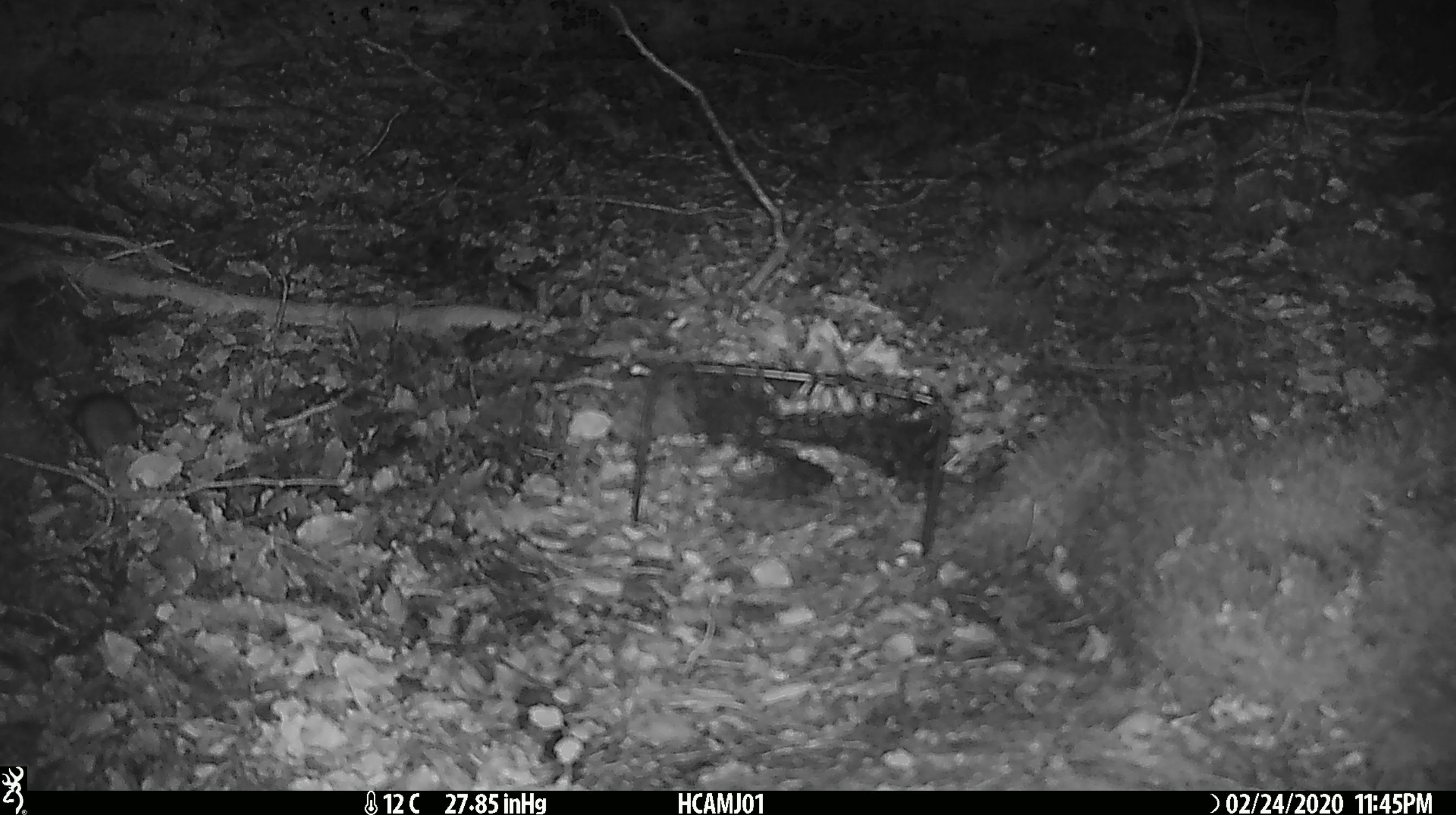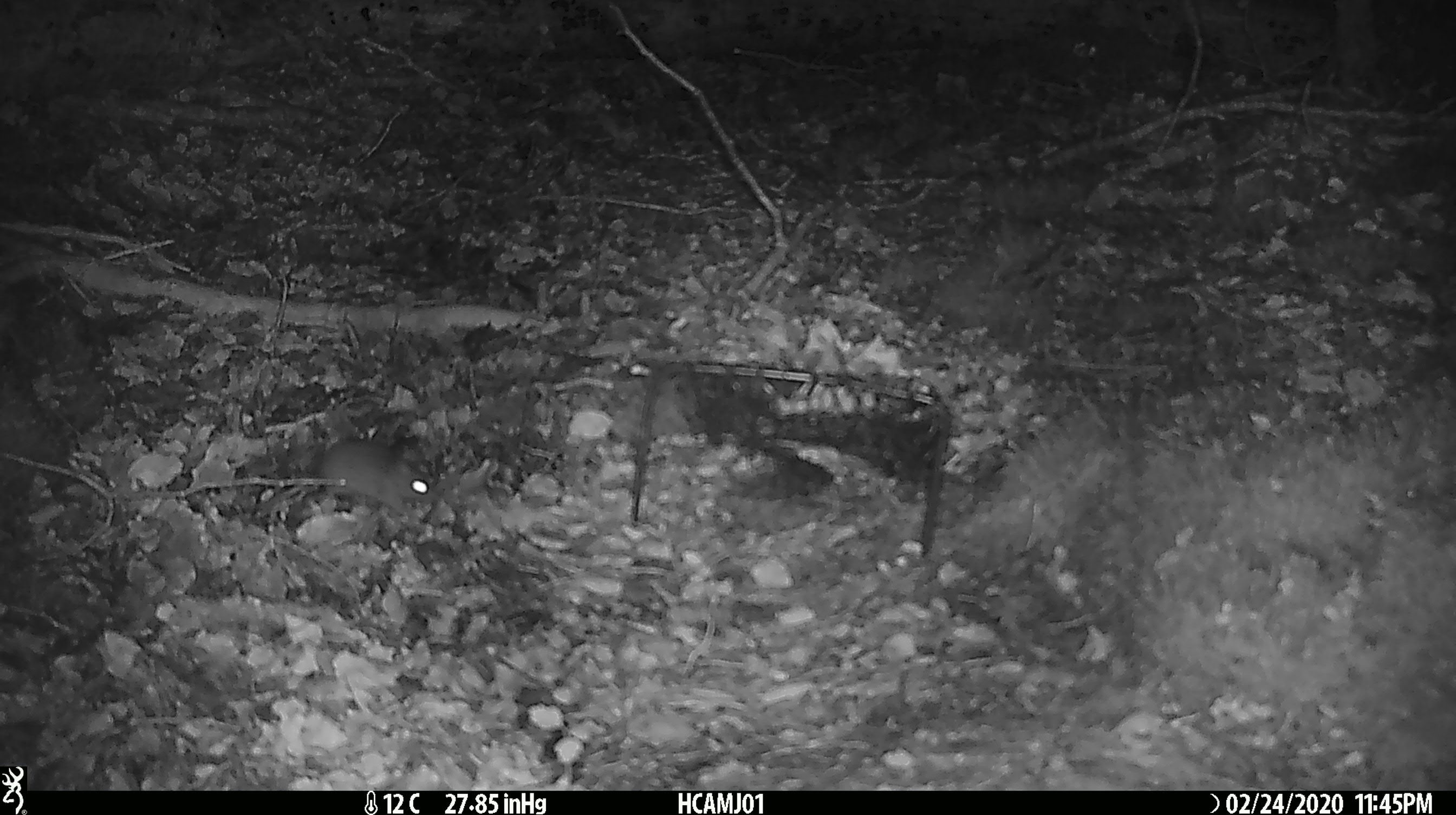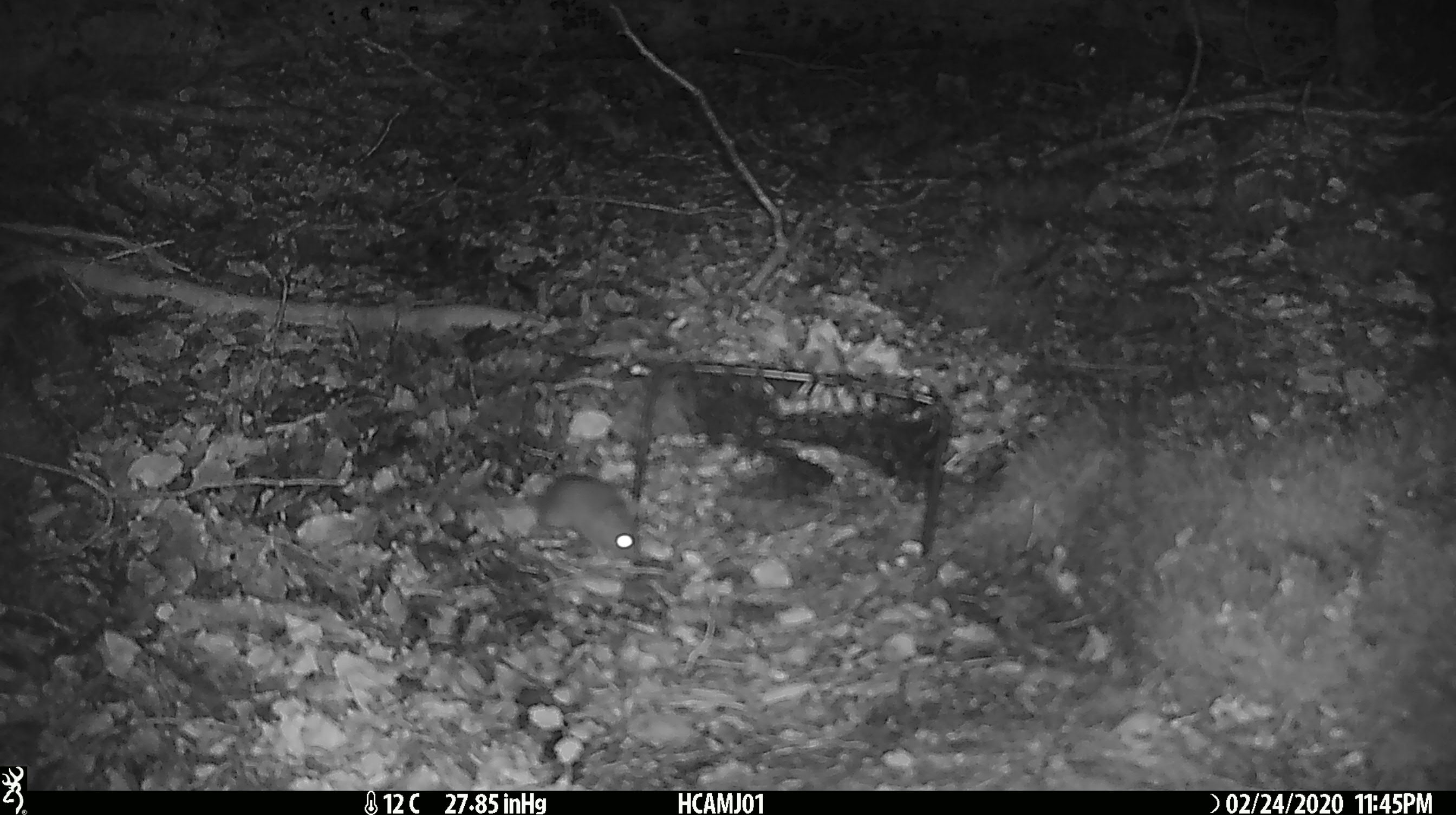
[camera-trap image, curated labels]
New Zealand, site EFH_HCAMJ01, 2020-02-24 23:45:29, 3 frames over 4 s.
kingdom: Animalia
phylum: Chordata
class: Mammalia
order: Rodentia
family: Muridae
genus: Mus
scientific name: Mus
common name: mouse